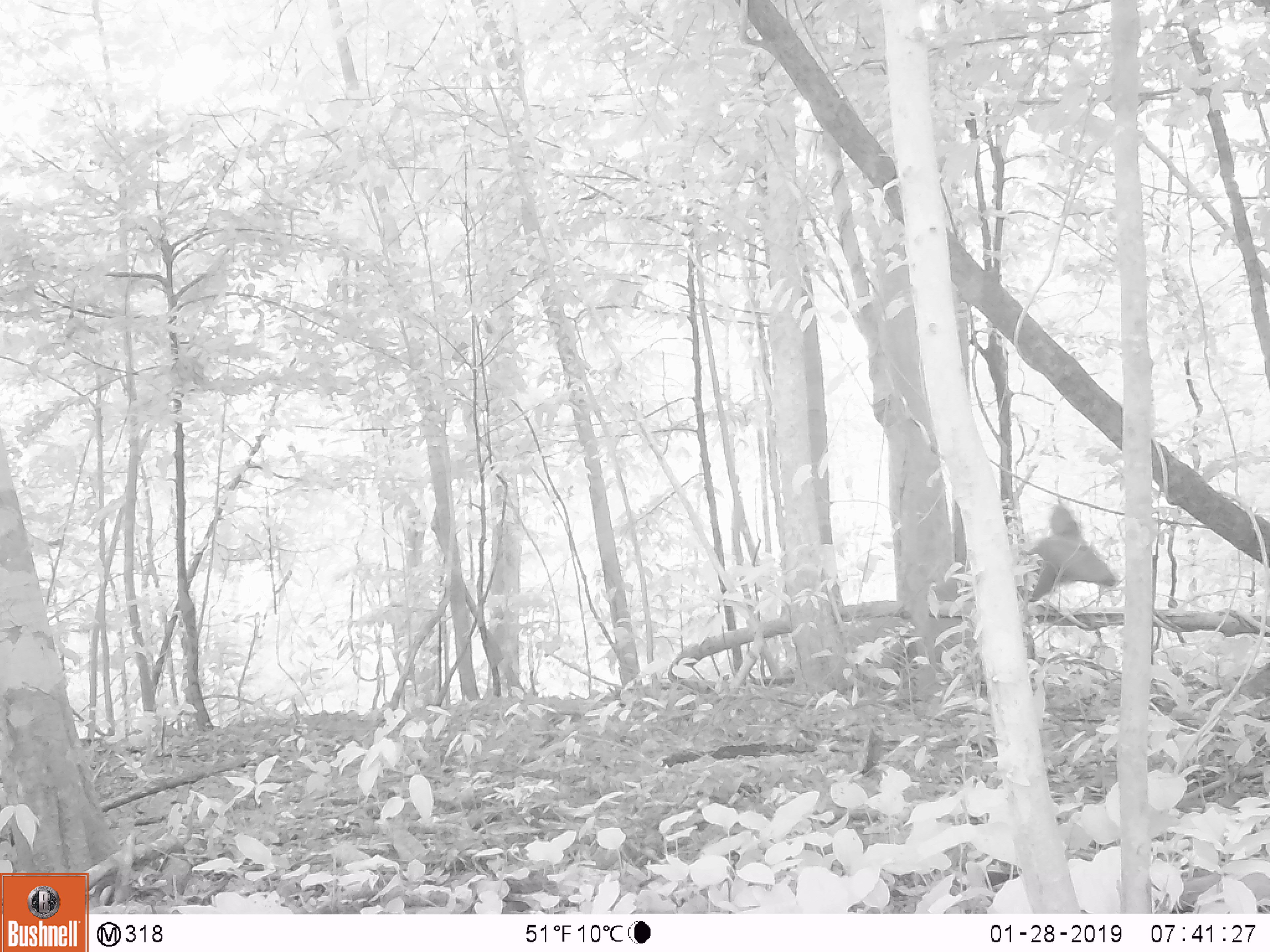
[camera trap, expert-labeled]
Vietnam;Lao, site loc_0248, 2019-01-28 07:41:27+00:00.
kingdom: Animalia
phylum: Chordata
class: Mammalia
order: Artiodactyla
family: Cervidae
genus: Rusa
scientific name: Rusa unicolor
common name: sambar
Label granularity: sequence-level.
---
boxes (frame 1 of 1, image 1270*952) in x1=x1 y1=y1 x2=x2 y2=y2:
sambar: x1=854 y1=502 x2=1117 y2=671